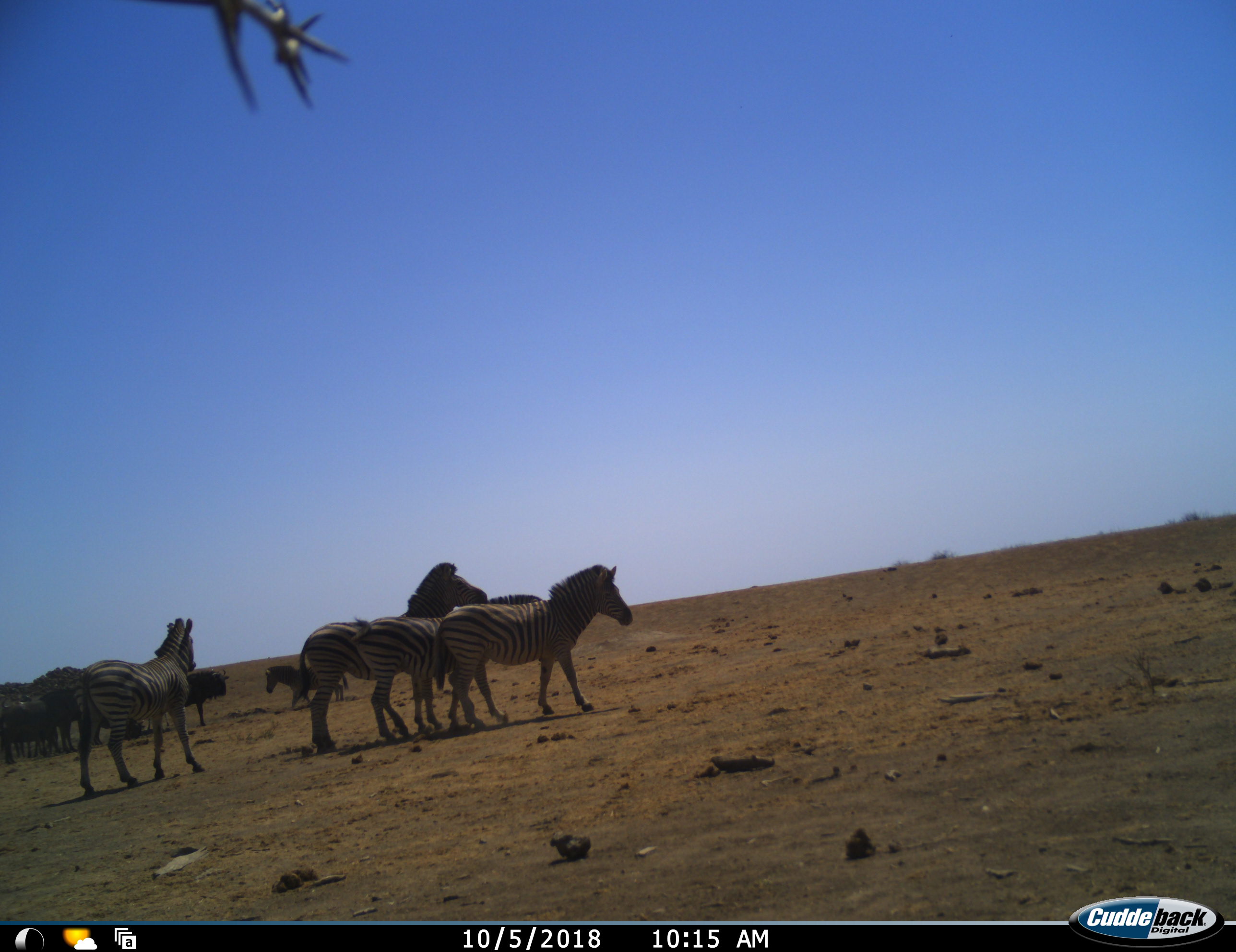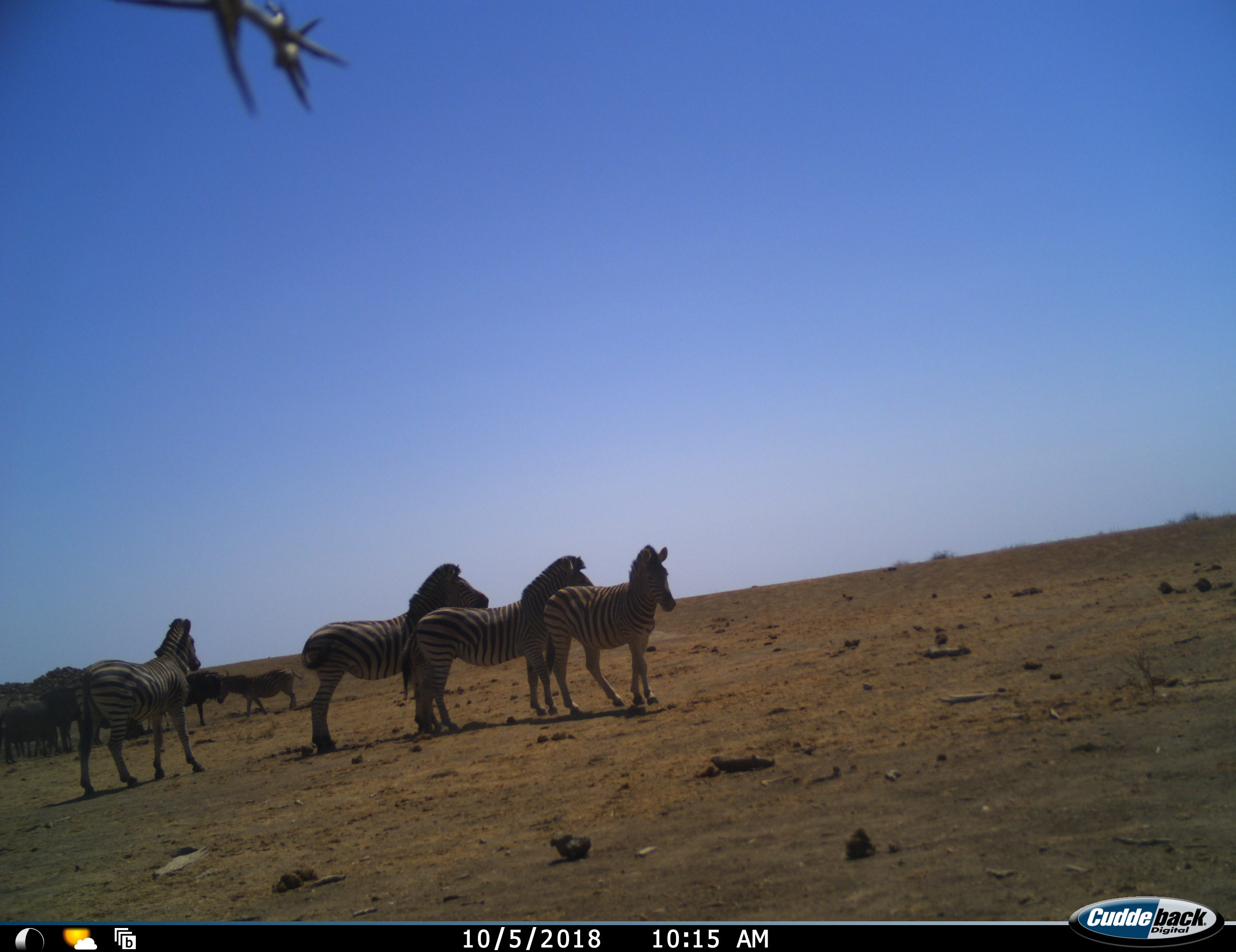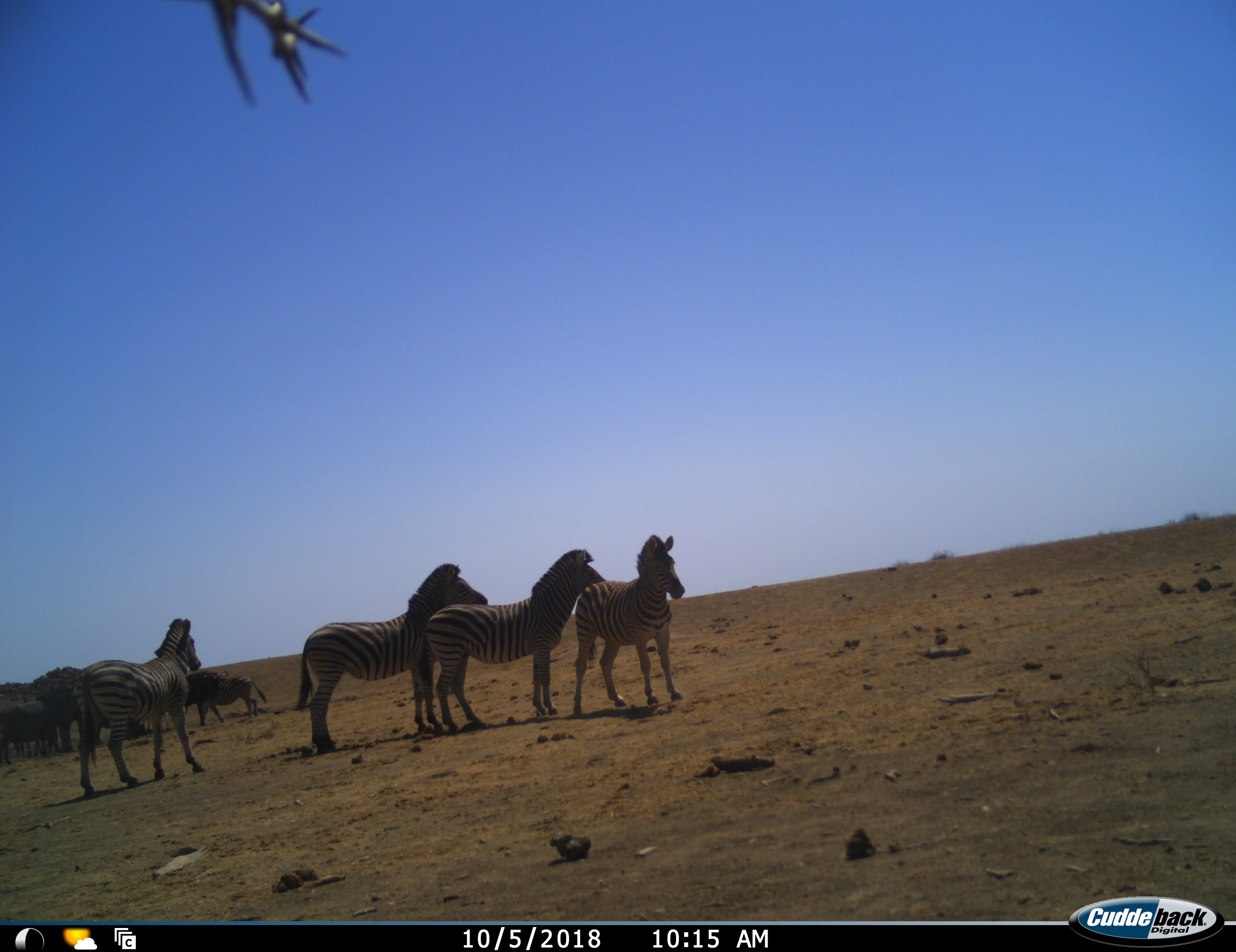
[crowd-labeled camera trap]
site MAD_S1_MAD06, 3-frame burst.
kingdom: Animalia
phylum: Chordata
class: Mammalia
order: Artiodactyla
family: Bovidae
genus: Connochaetes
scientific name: Connochaetes taurinus taurinus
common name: blue wildebeest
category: wildebeestblue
Wildebeestblue (blue wildebeest) (Connochaetes taurinus taurinus), count 5. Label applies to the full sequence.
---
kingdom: Animalia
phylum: Chordata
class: Mammalia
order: Perissodactyla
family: Equidae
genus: Equus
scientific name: Equus quagga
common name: plains zebra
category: zebraplains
Zebraplains (plains zebra) (Equus quagga), count 5. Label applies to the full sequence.